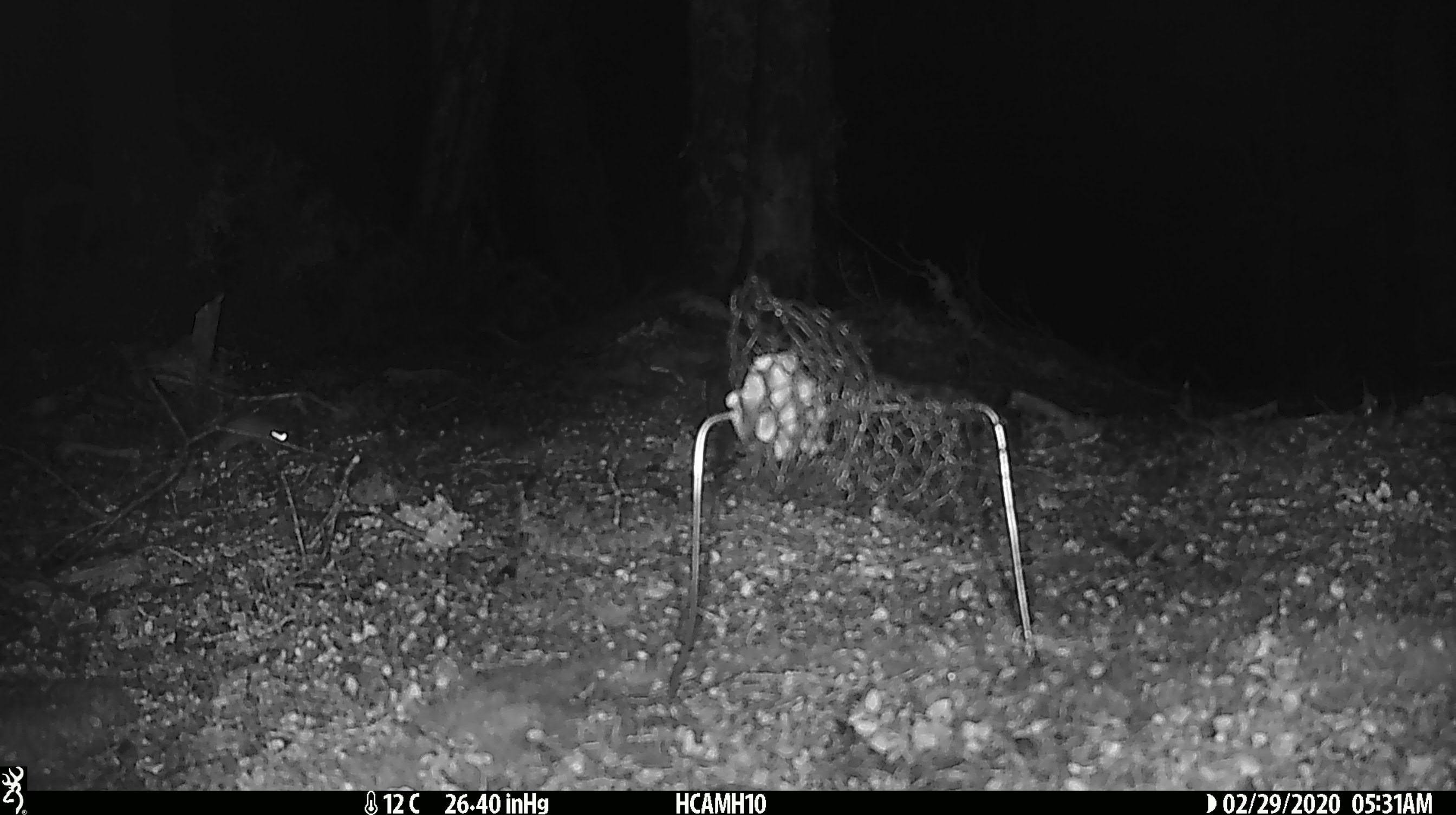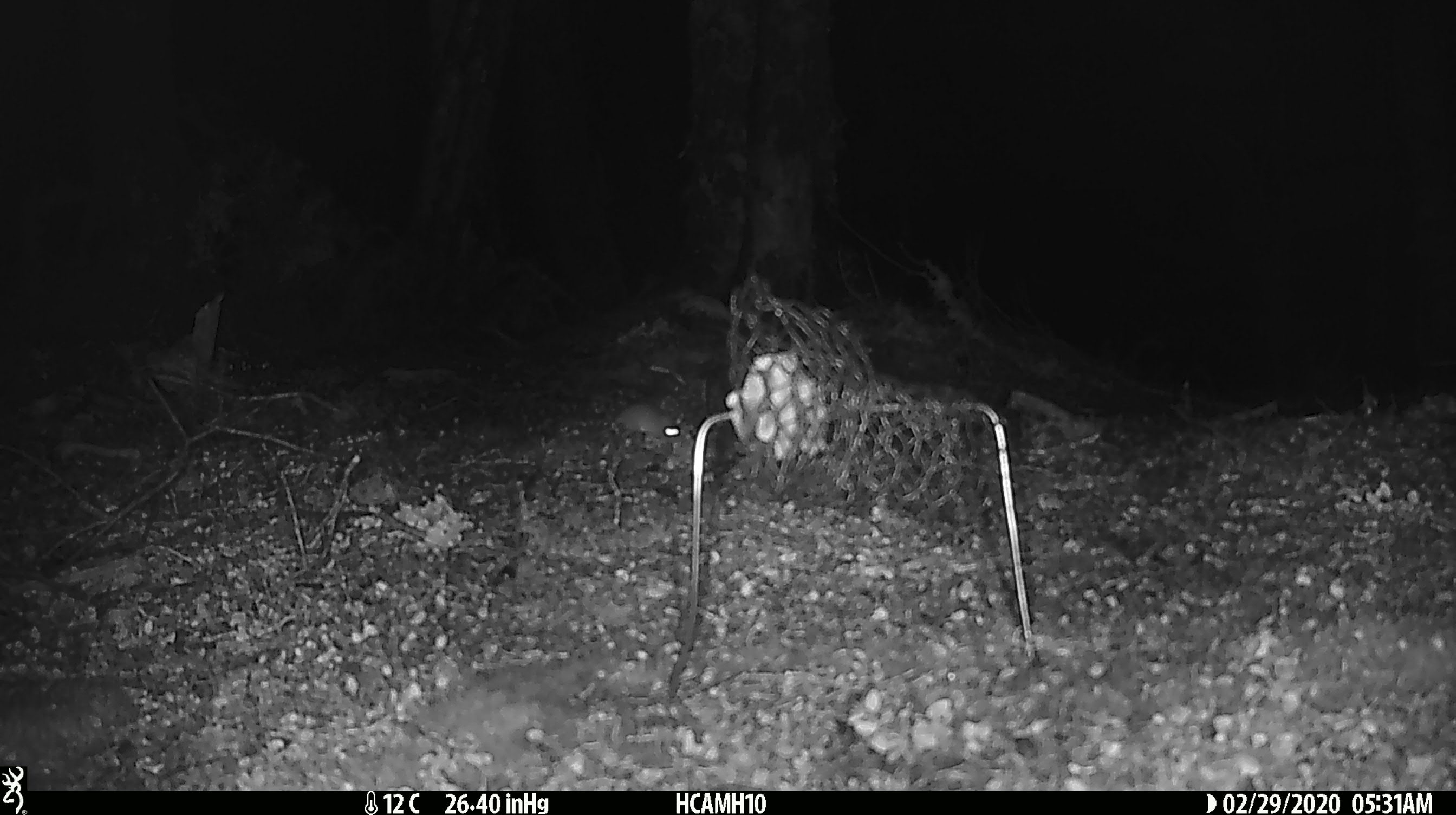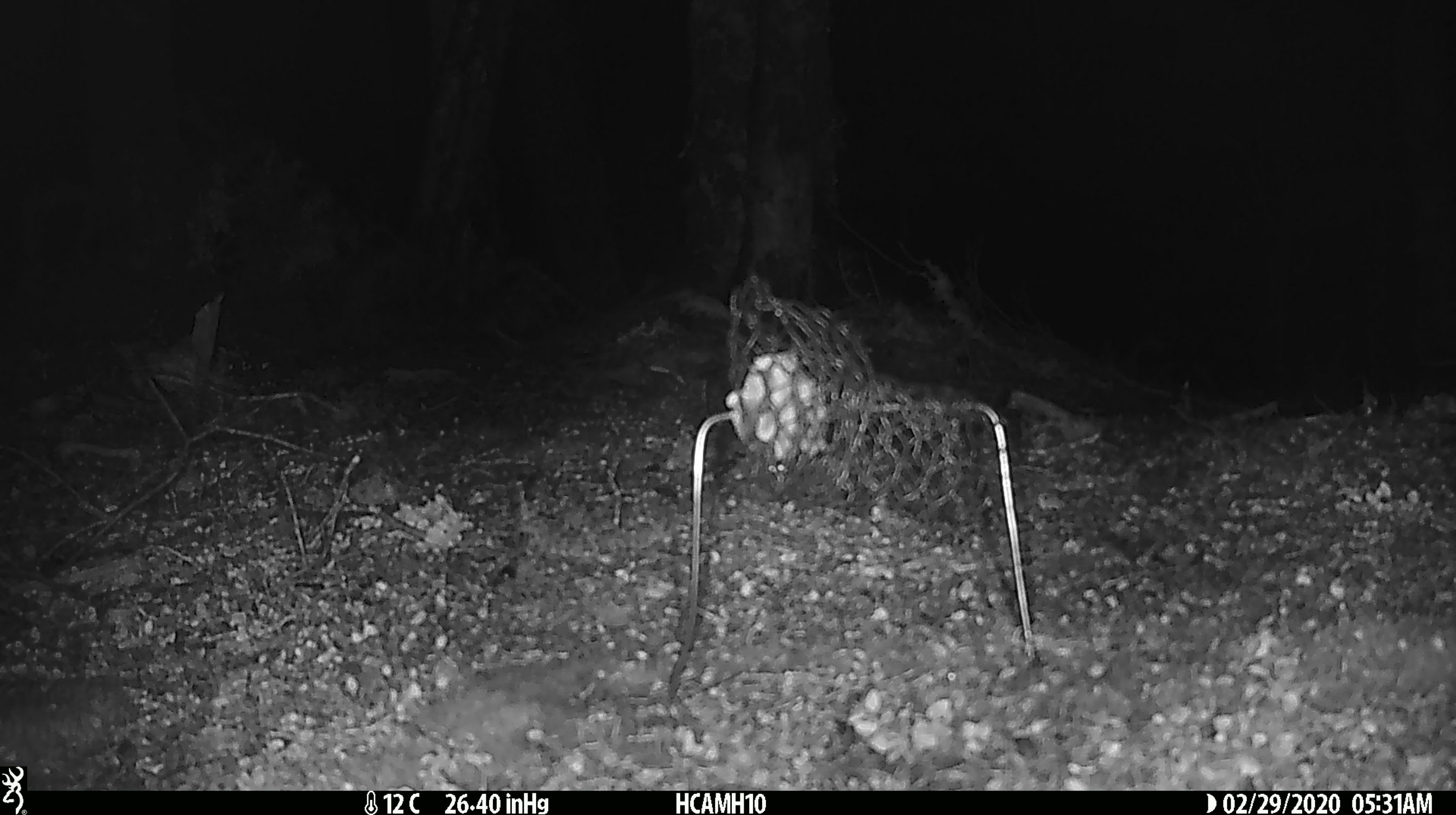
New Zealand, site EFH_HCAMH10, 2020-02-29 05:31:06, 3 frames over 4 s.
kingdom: Animalia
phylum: Chordata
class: Mammalia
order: Rodentia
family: Muridae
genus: Mus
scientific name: Mus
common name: mouse